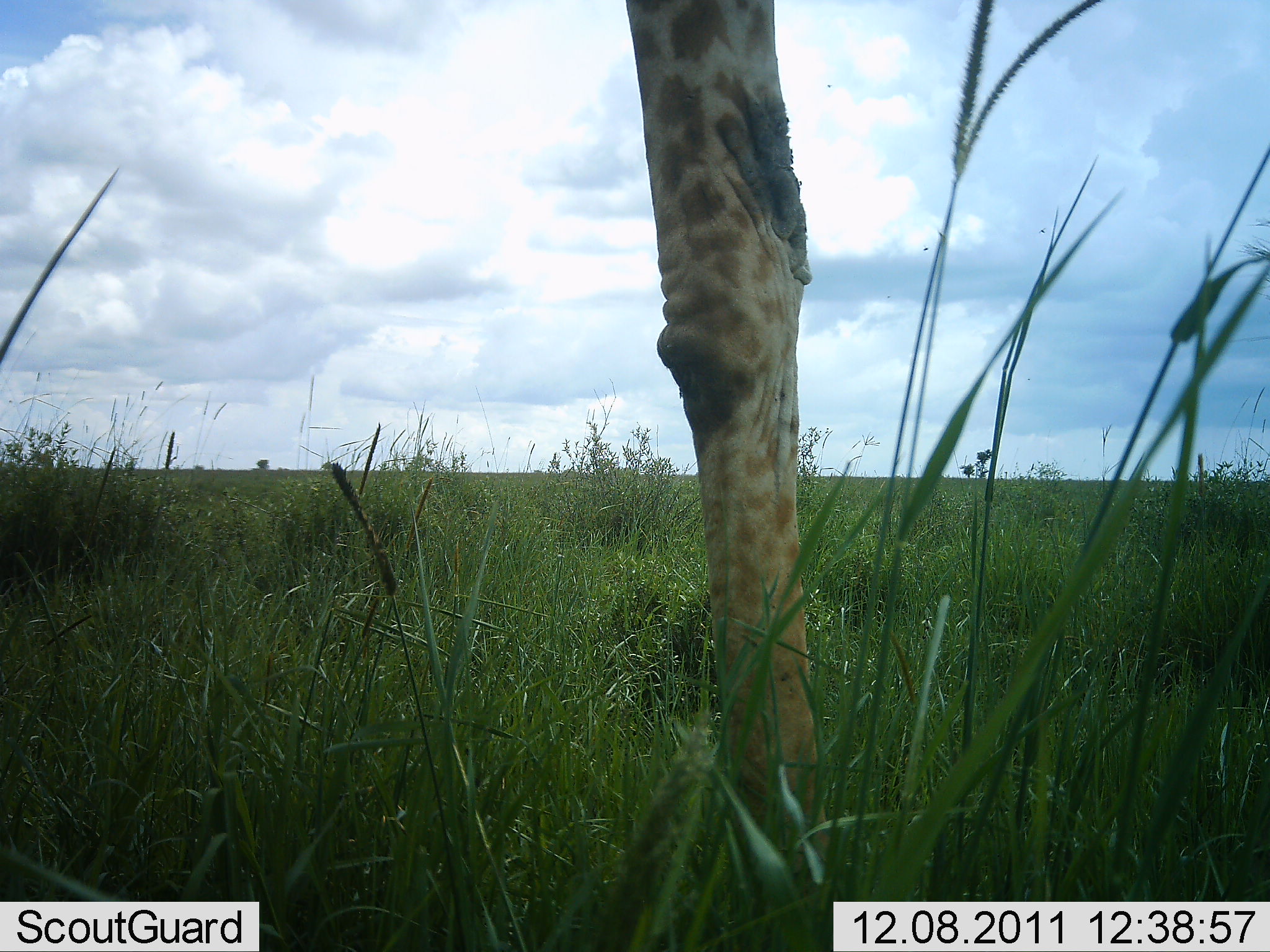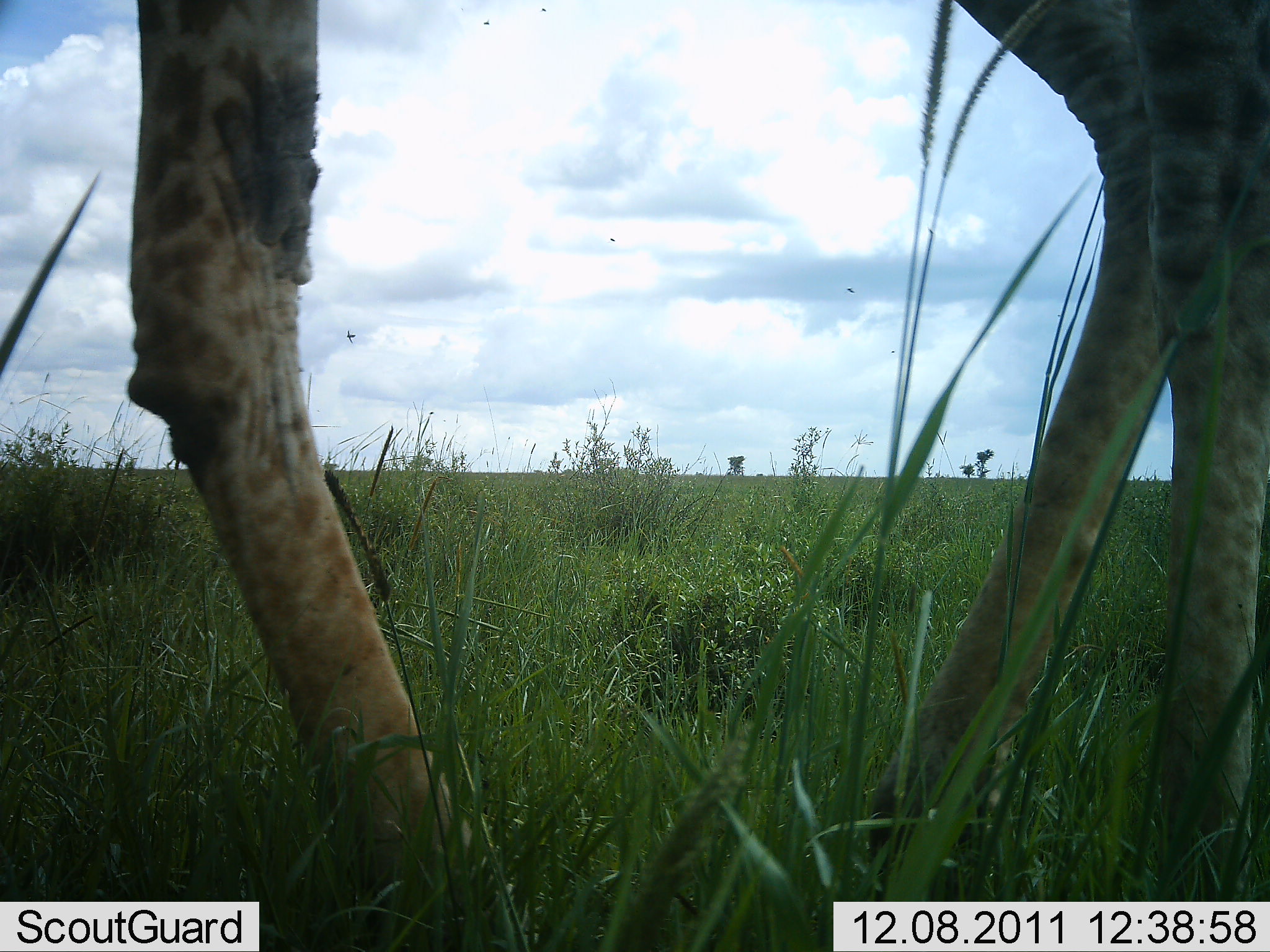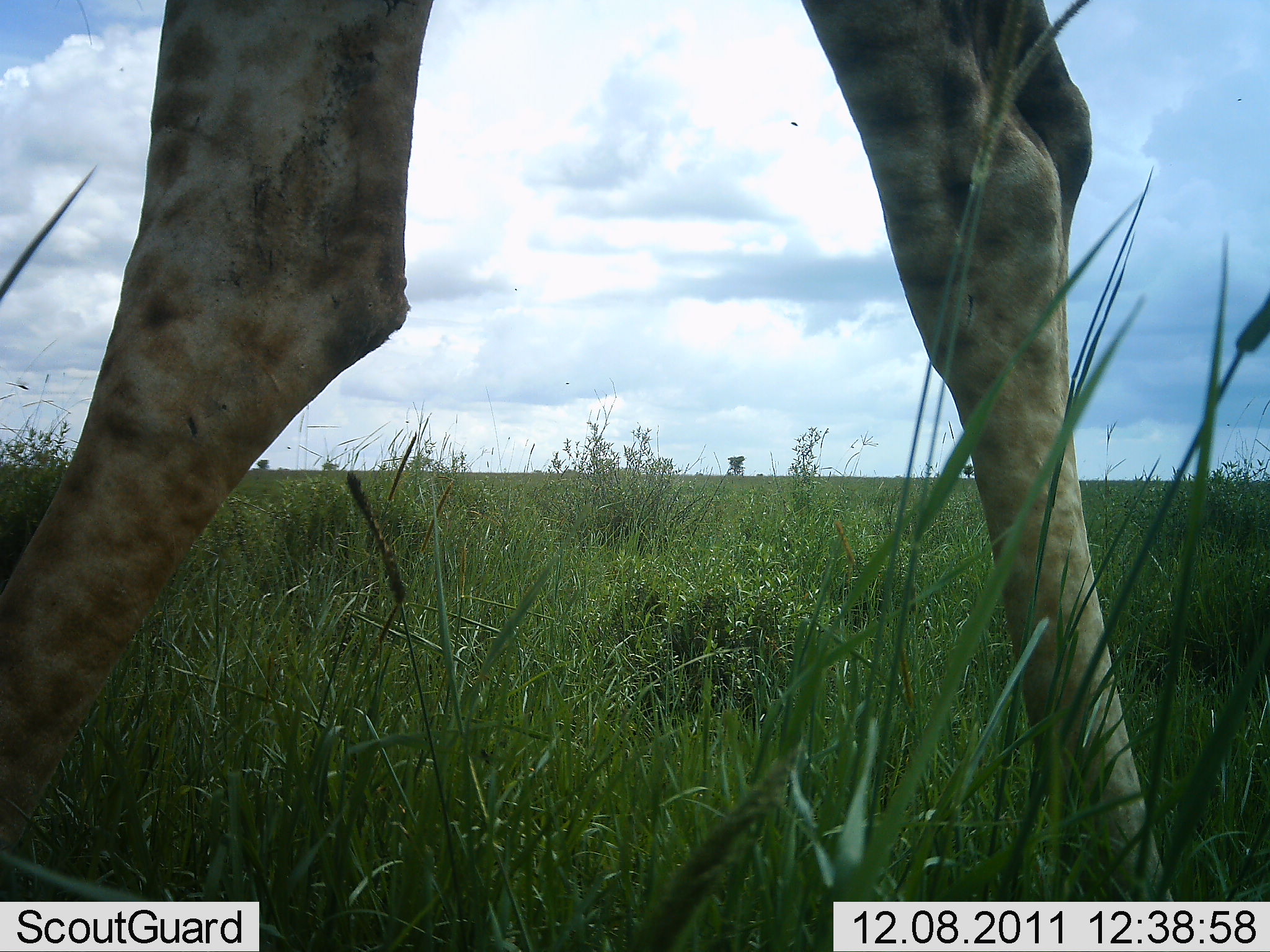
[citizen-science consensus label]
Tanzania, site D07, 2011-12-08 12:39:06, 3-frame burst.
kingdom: Animalia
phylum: Chordata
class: Mammalia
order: Artiodactyla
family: Giraffidae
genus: Giraffa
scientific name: Giraffa camelopardalis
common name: giraffe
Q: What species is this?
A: Giraffe (Giraffa camelopardalis).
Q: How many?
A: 1.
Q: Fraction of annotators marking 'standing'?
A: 29%.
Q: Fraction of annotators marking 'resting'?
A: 0%.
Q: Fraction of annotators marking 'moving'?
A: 71%.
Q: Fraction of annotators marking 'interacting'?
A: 0%.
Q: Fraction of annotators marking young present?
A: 0%.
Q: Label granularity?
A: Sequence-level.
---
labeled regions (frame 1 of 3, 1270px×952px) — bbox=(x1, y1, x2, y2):
animal: bbox=(617, 0, 841, 952)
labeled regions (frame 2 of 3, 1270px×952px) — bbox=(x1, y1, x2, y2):
animal: bbox=(121, 0, 1268, 950)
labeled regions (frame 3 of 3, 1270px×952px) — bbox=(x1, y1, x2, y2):
animal: bbox=(1, 1, 1168, 952)